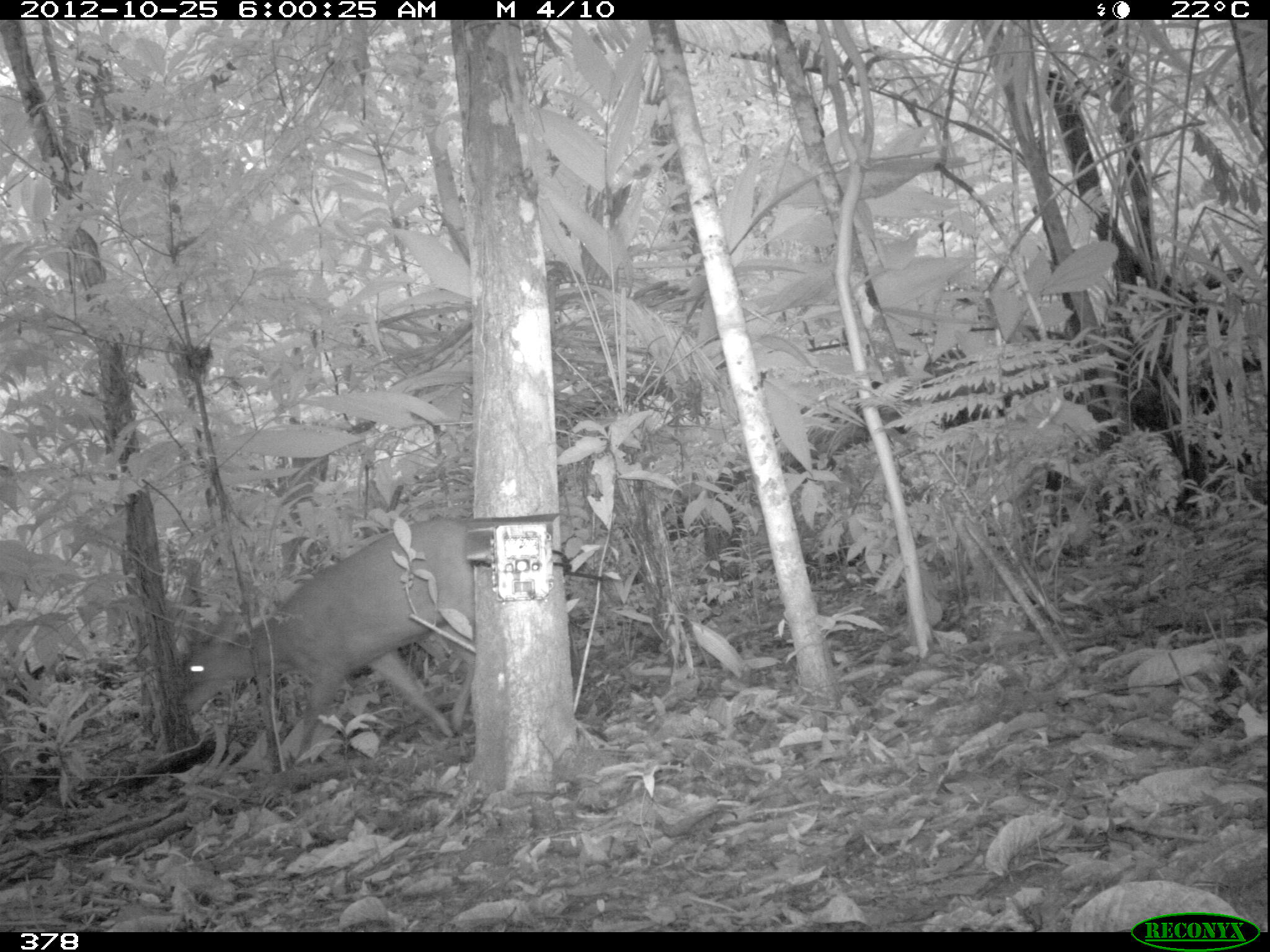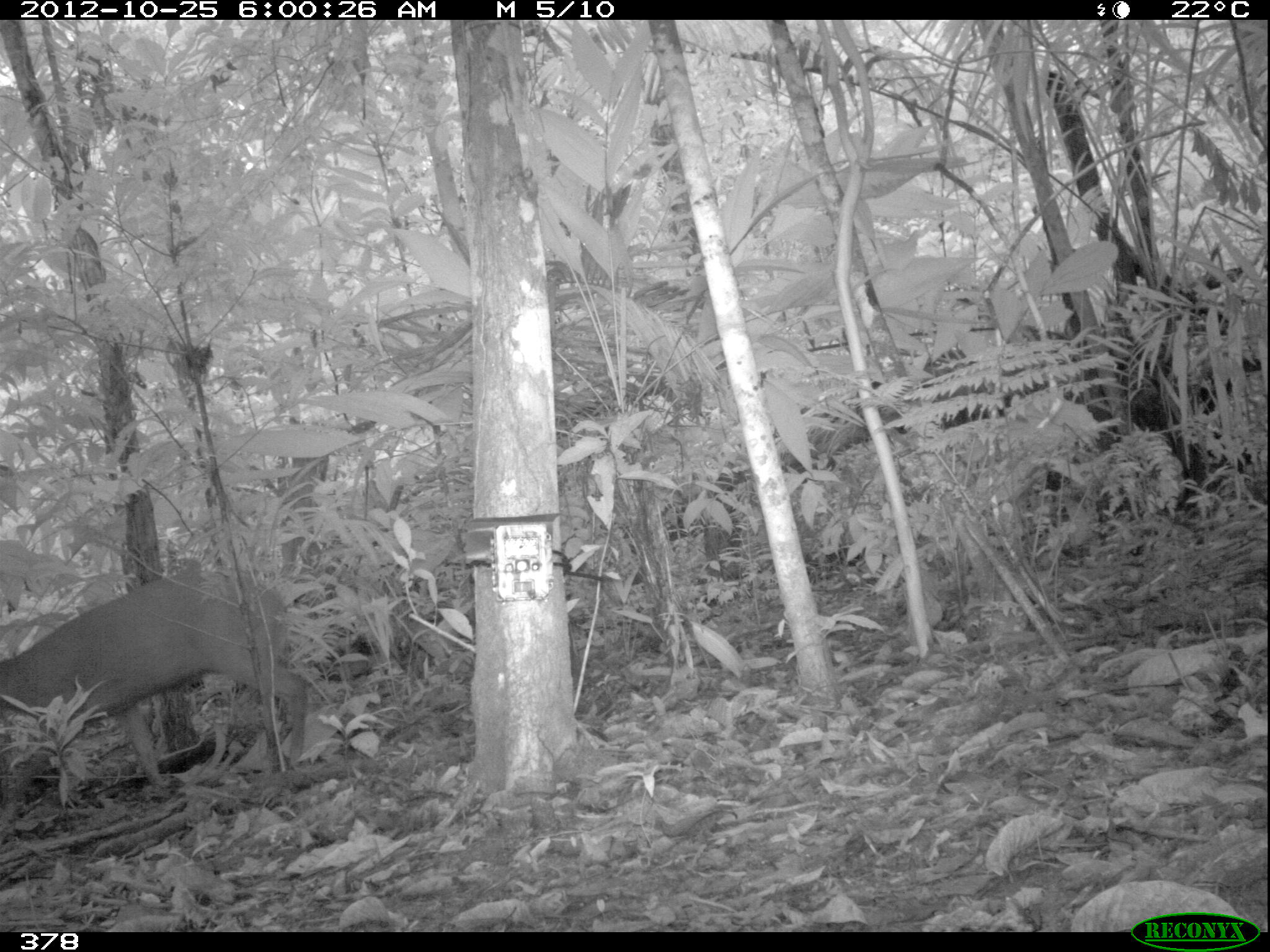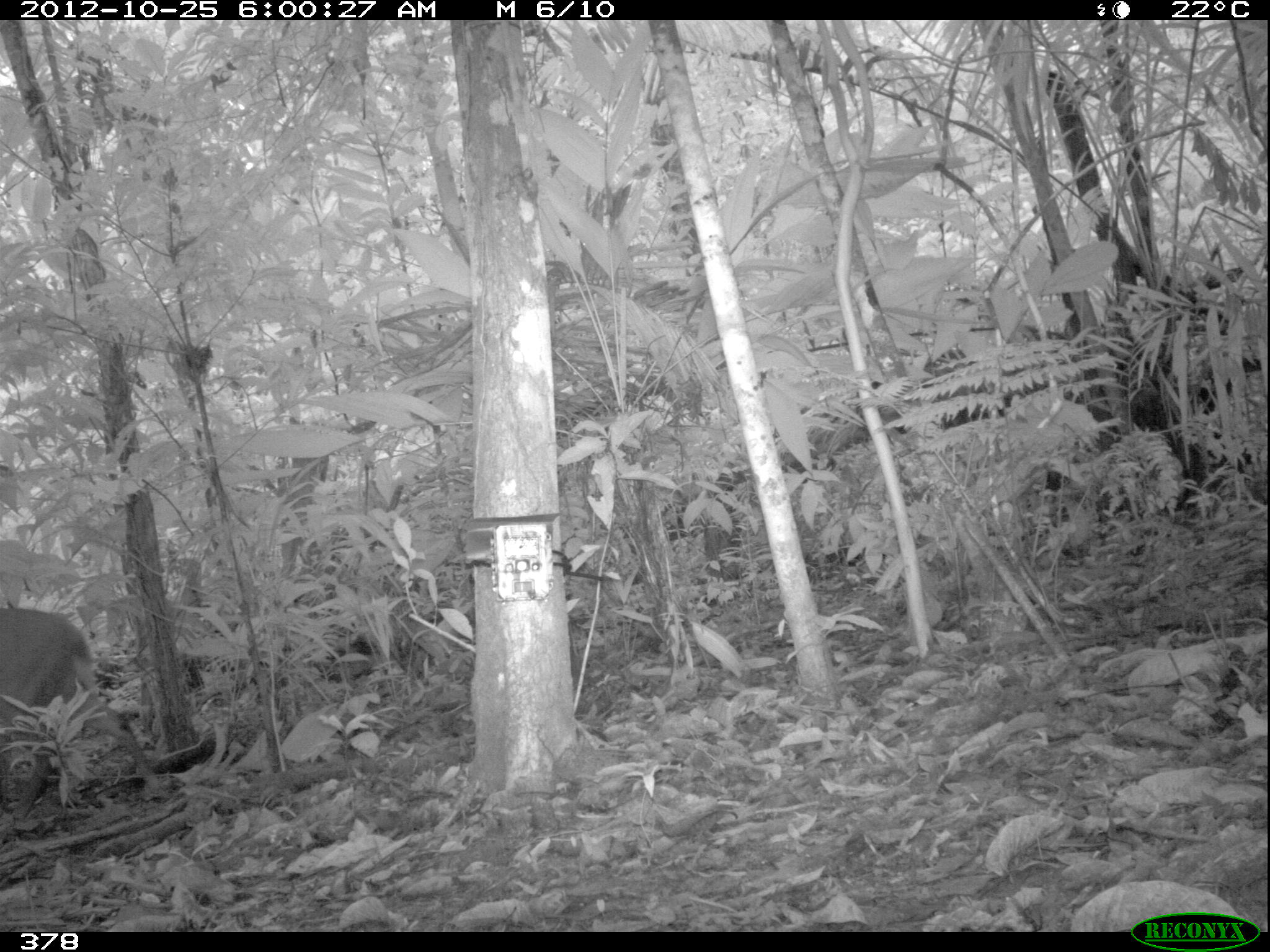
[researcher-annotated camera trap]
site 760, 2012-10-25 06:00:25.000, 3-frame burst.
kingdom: Animalia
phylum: Chordata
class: Mammalia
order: Artiodactyla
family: Cervidae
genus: Mazama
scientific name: Mazama americana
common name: red brocket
Mazama americana (red brocket).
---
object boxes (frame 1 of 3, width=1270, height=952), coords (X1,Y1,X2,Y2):
mazama americana: (174,512,475,766)